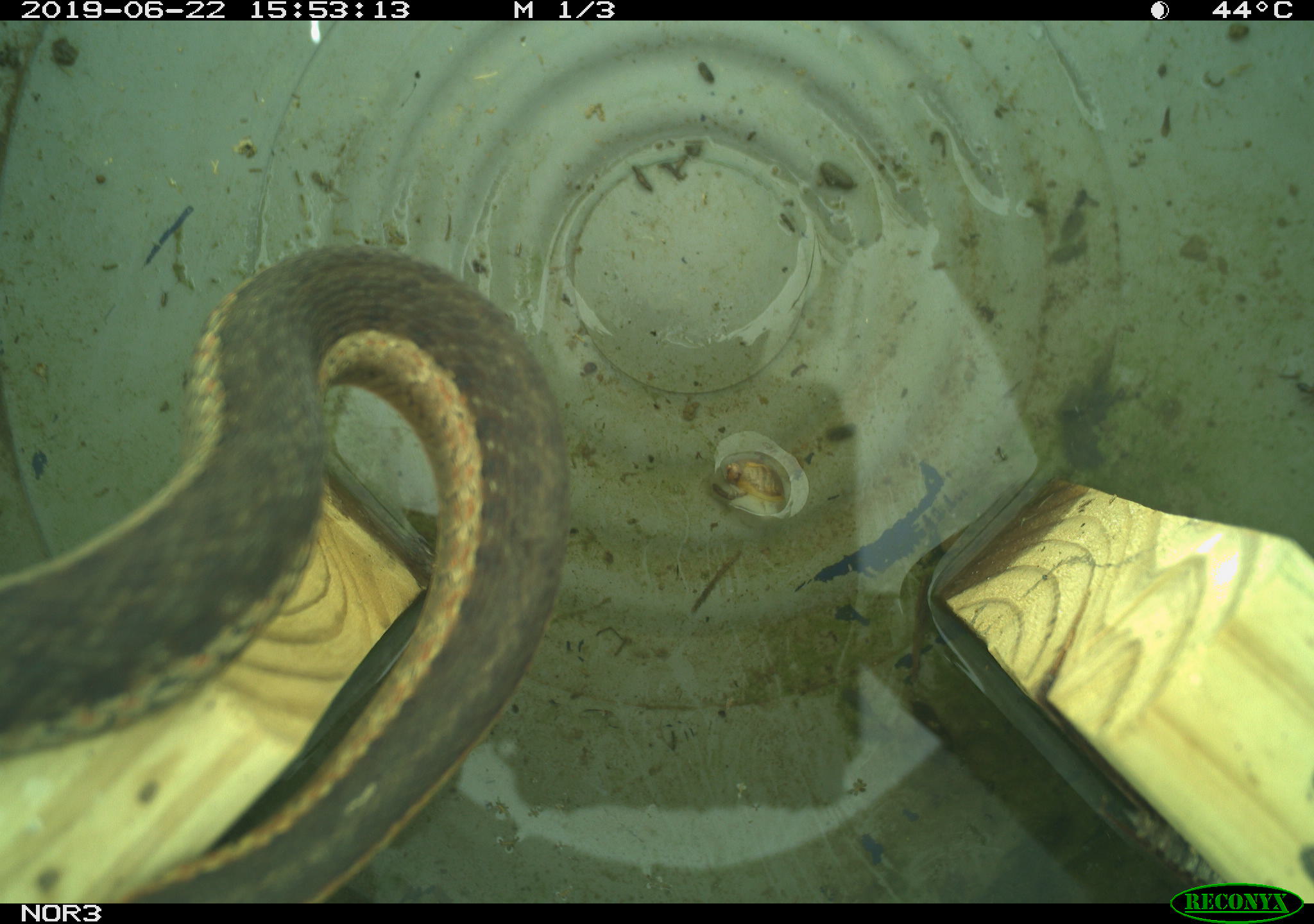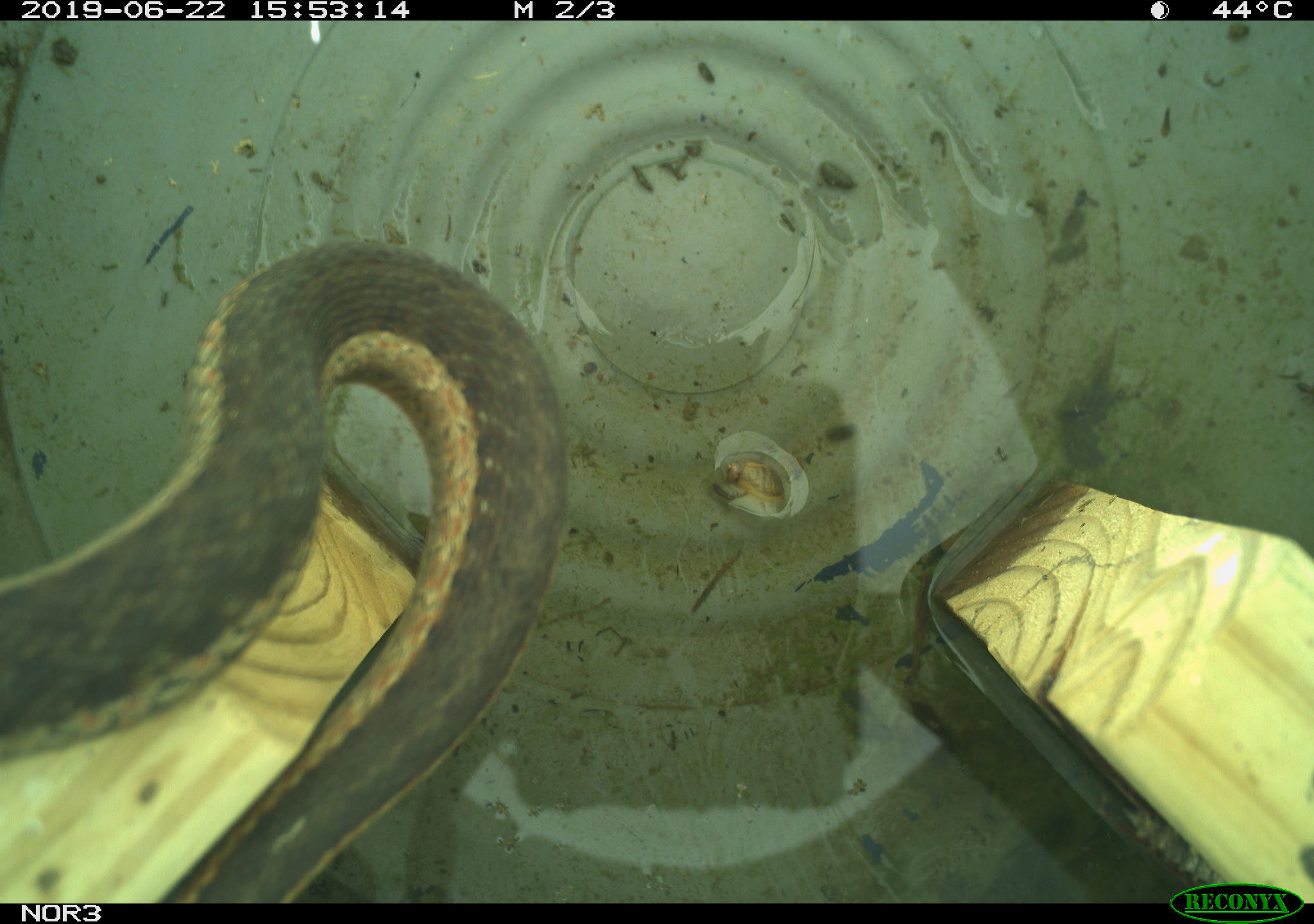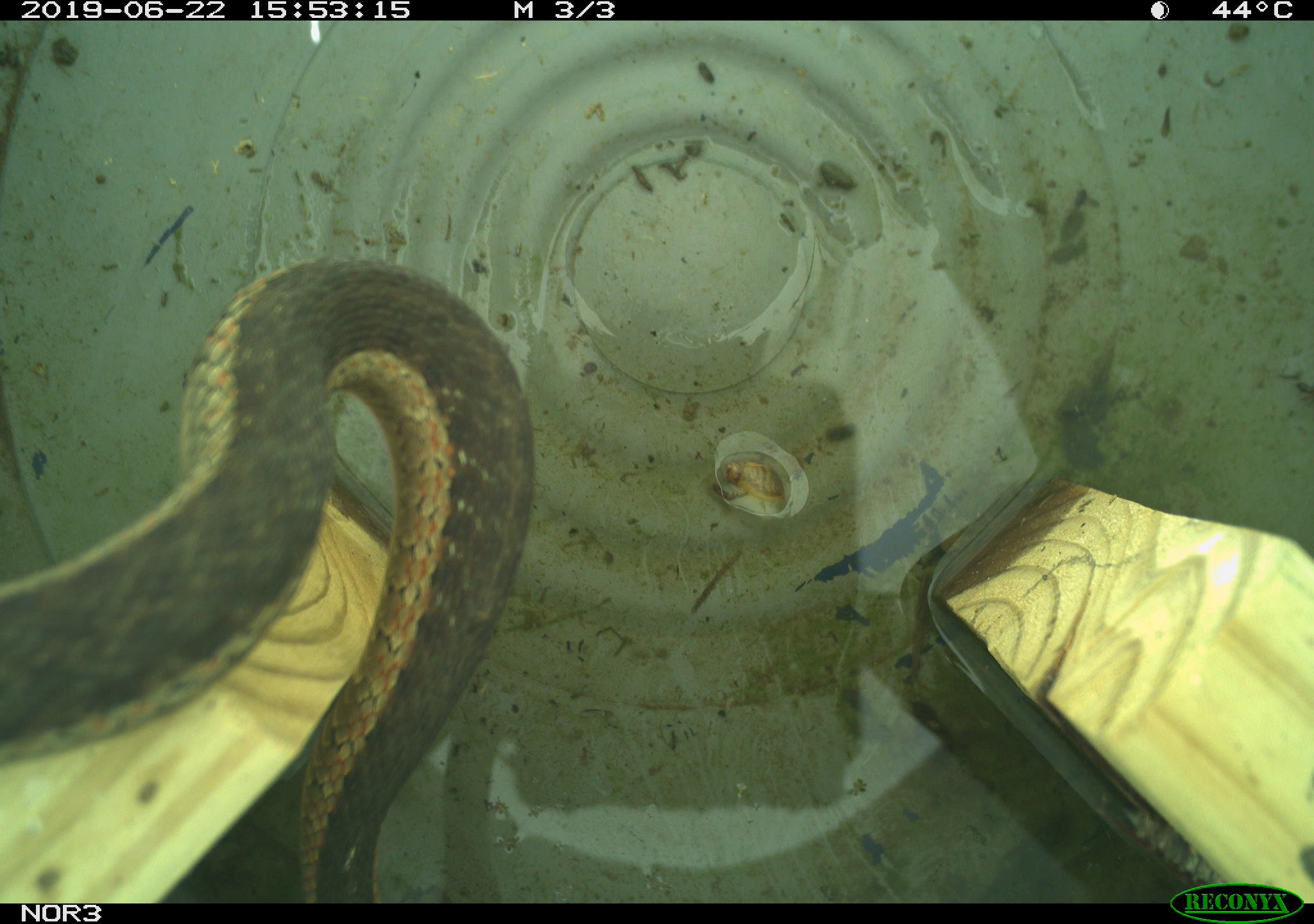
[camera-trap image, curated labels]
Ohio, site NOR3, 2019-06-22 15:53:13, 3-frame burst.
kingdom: Animalia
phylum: Chordata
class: Reptilia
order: Squamata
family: Colubridae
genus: Thamnophis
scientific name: Thamnophis sirtalis sirtalis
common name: eastern gartersnake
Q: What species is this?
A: Eastern gartersnake (Thamnophis sirtalis sirtalis).